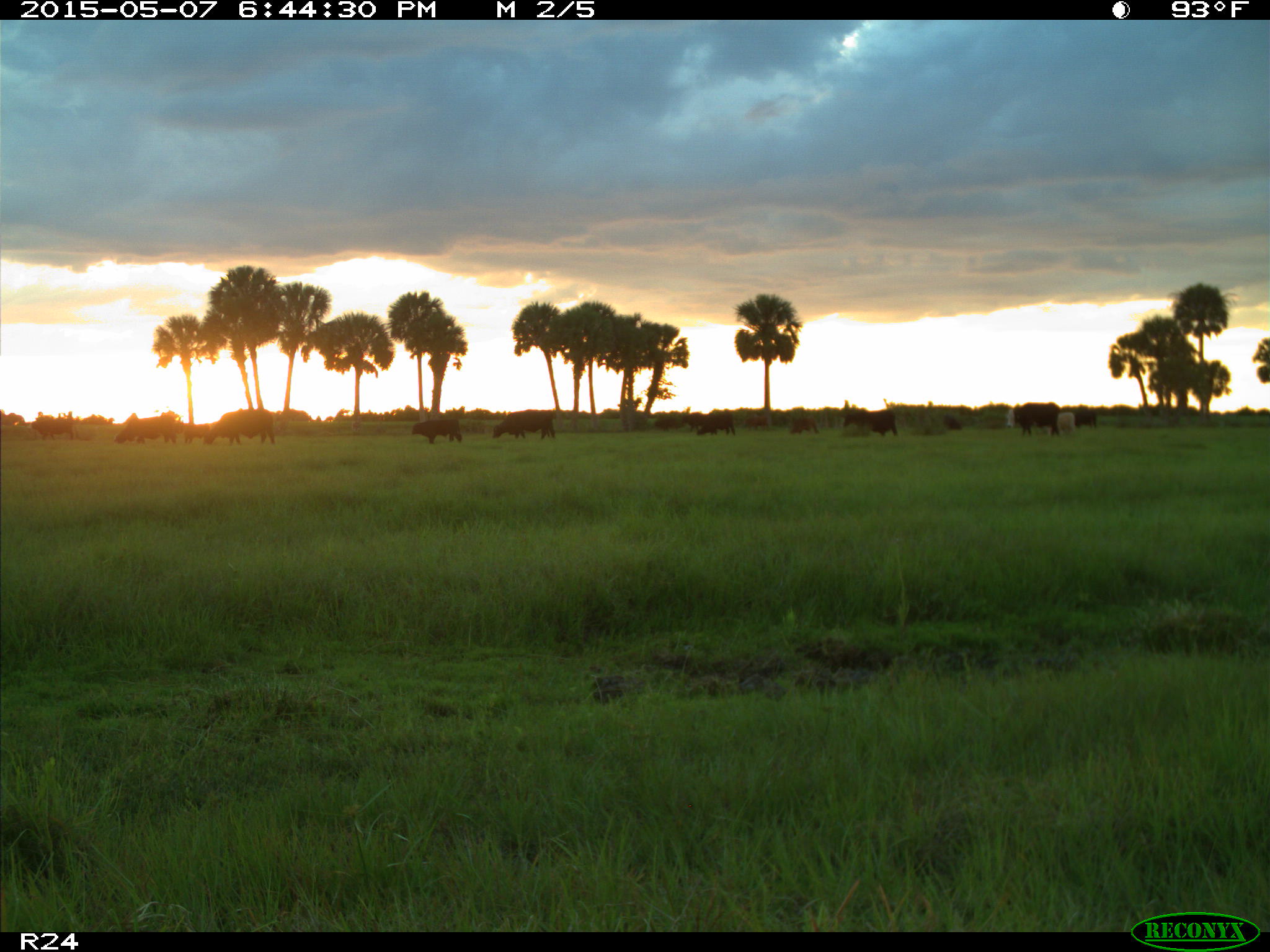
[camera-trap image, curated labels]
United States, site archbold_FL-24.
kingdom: Animalia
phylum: Chordata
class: Mammalia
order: Artiodactyla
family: Bovidae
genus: Bos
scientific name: Bos taurus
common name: domestic cow